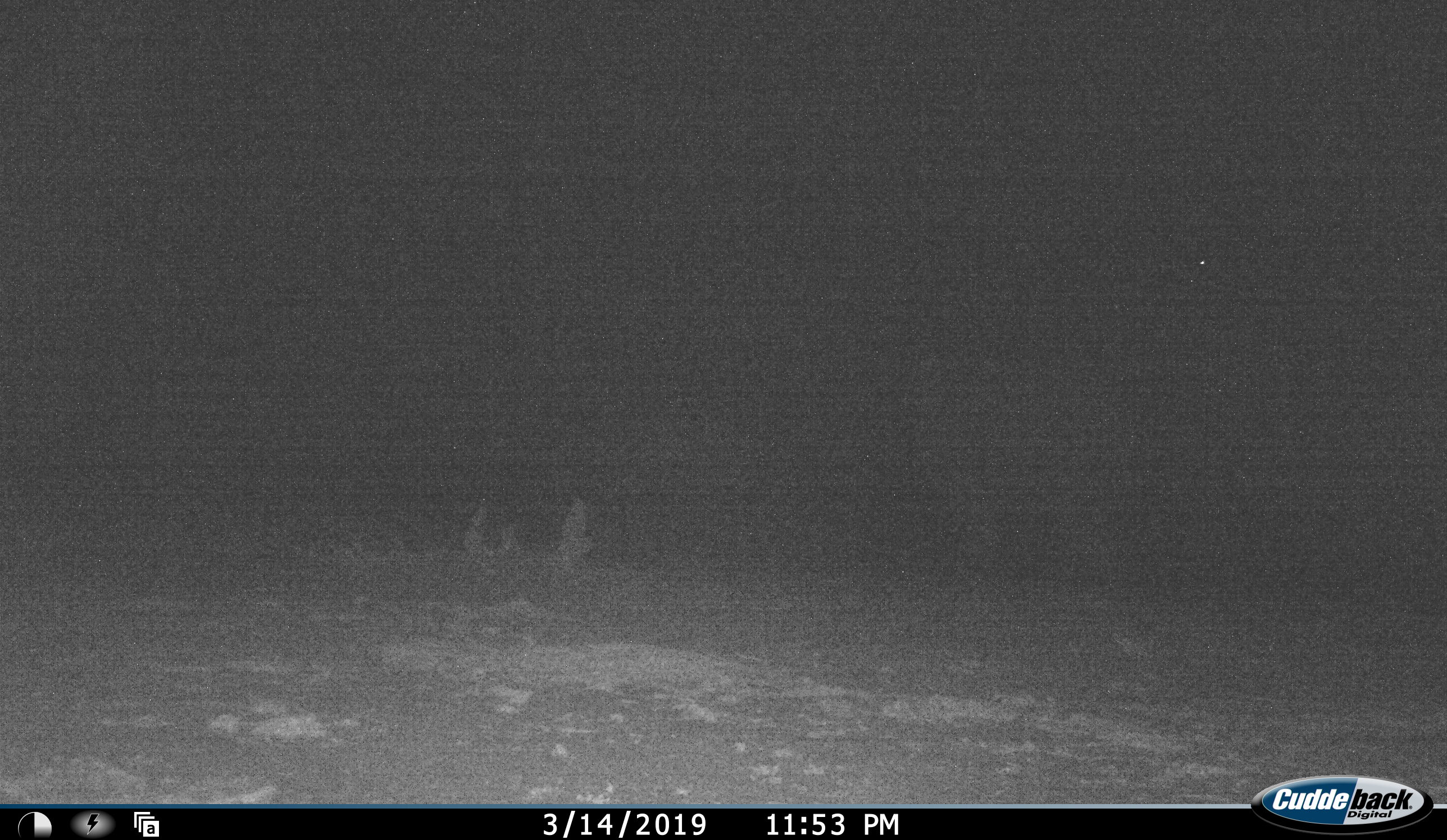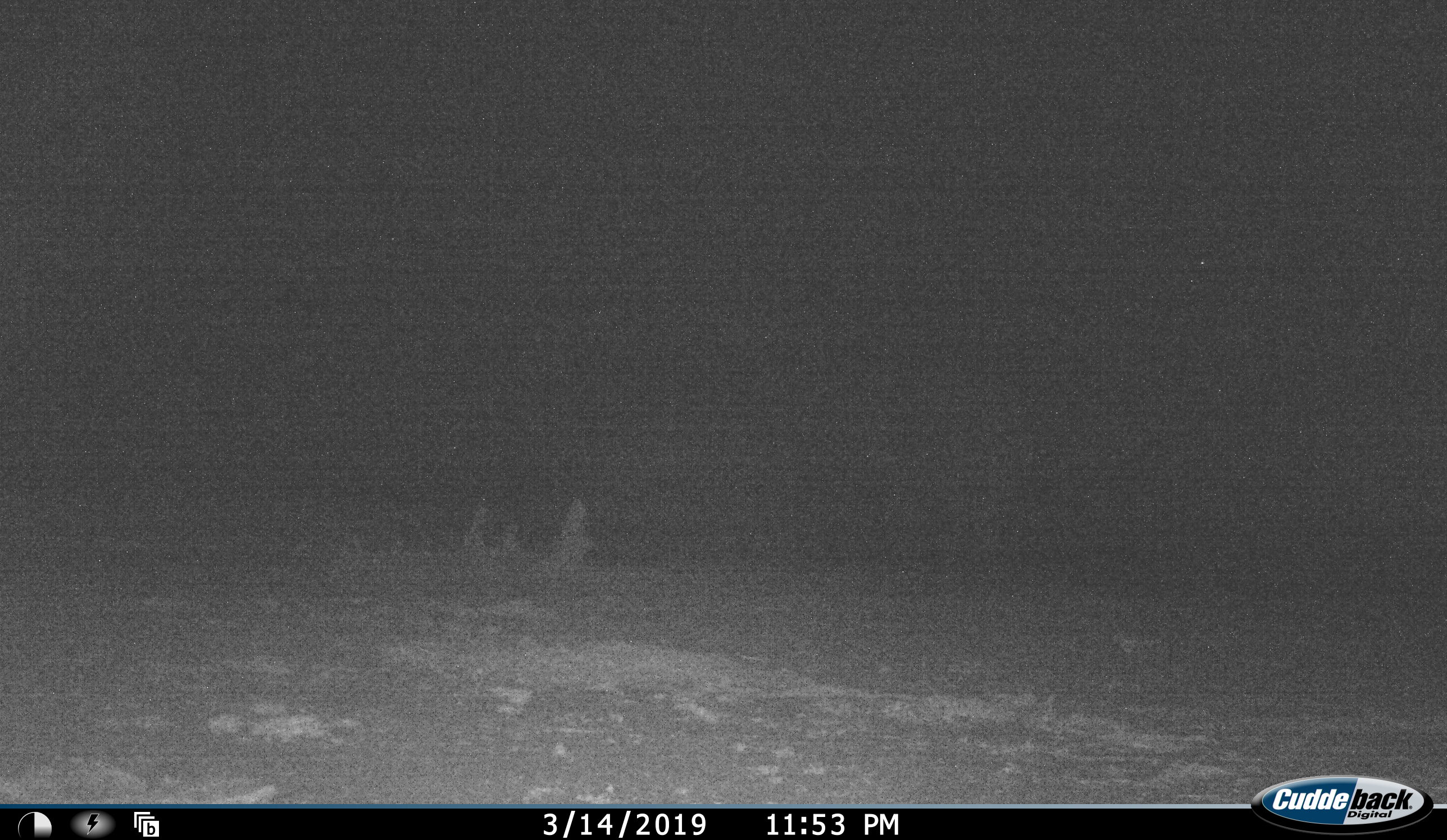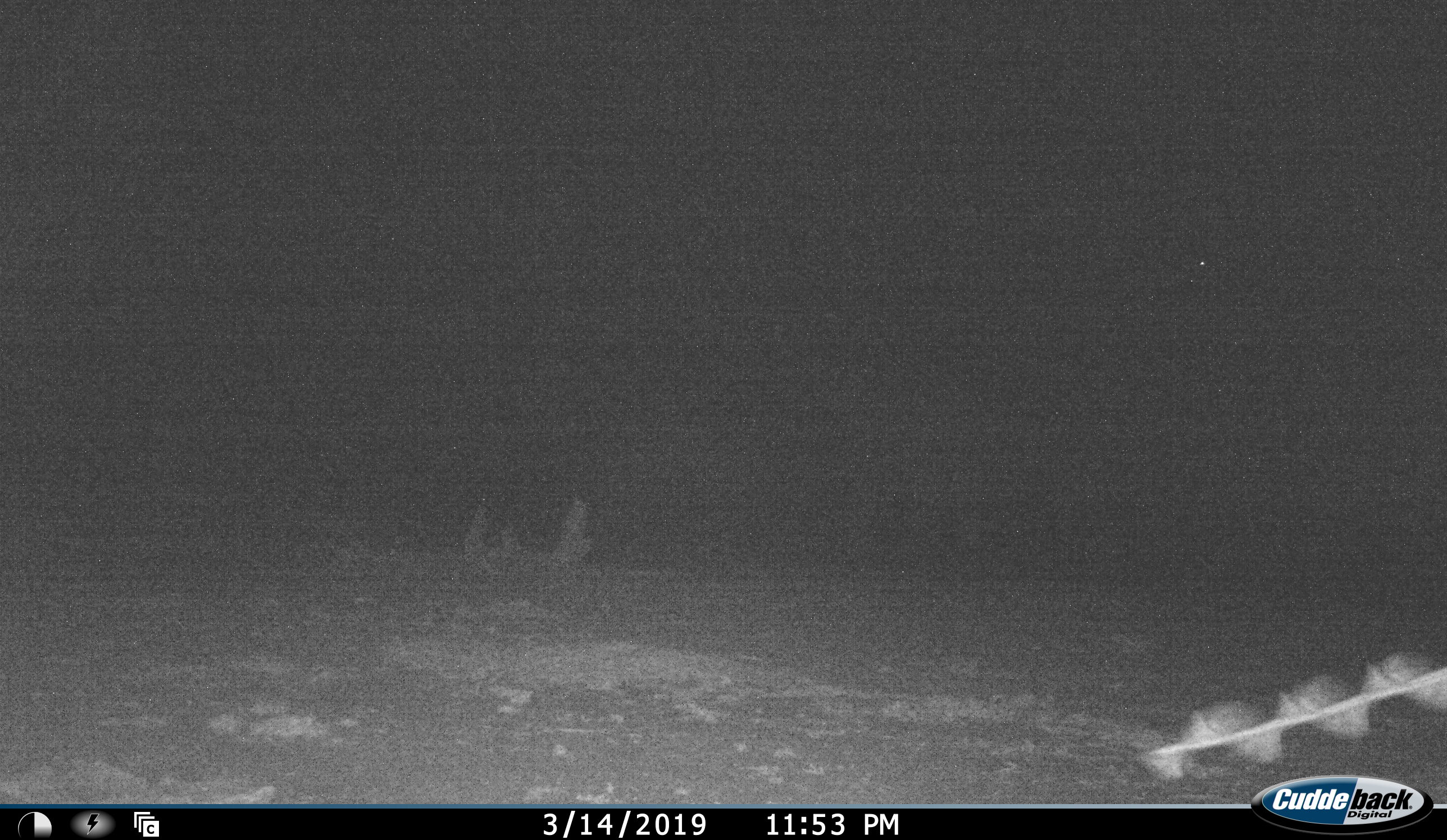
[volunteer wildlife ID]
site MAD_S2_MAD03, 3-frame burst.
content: unidentified animal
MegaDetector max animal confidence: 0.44